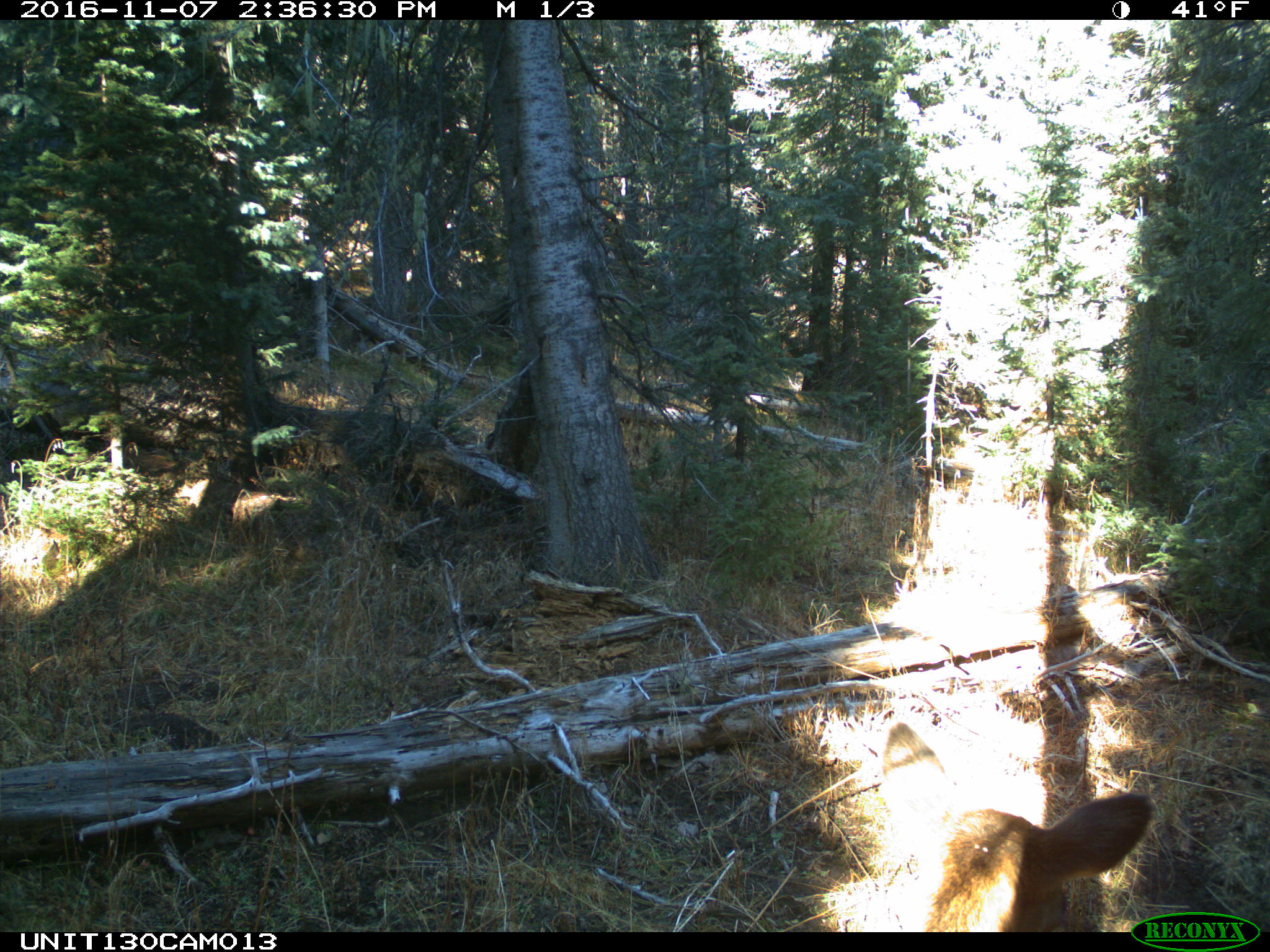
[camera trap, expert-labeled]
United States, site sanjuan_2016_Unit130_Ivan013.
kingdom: Animalia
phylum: Chordata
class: Mammalia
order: Artiodactyla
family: Cervidae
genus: Cervus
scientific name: Cervus elaphus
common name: red deer